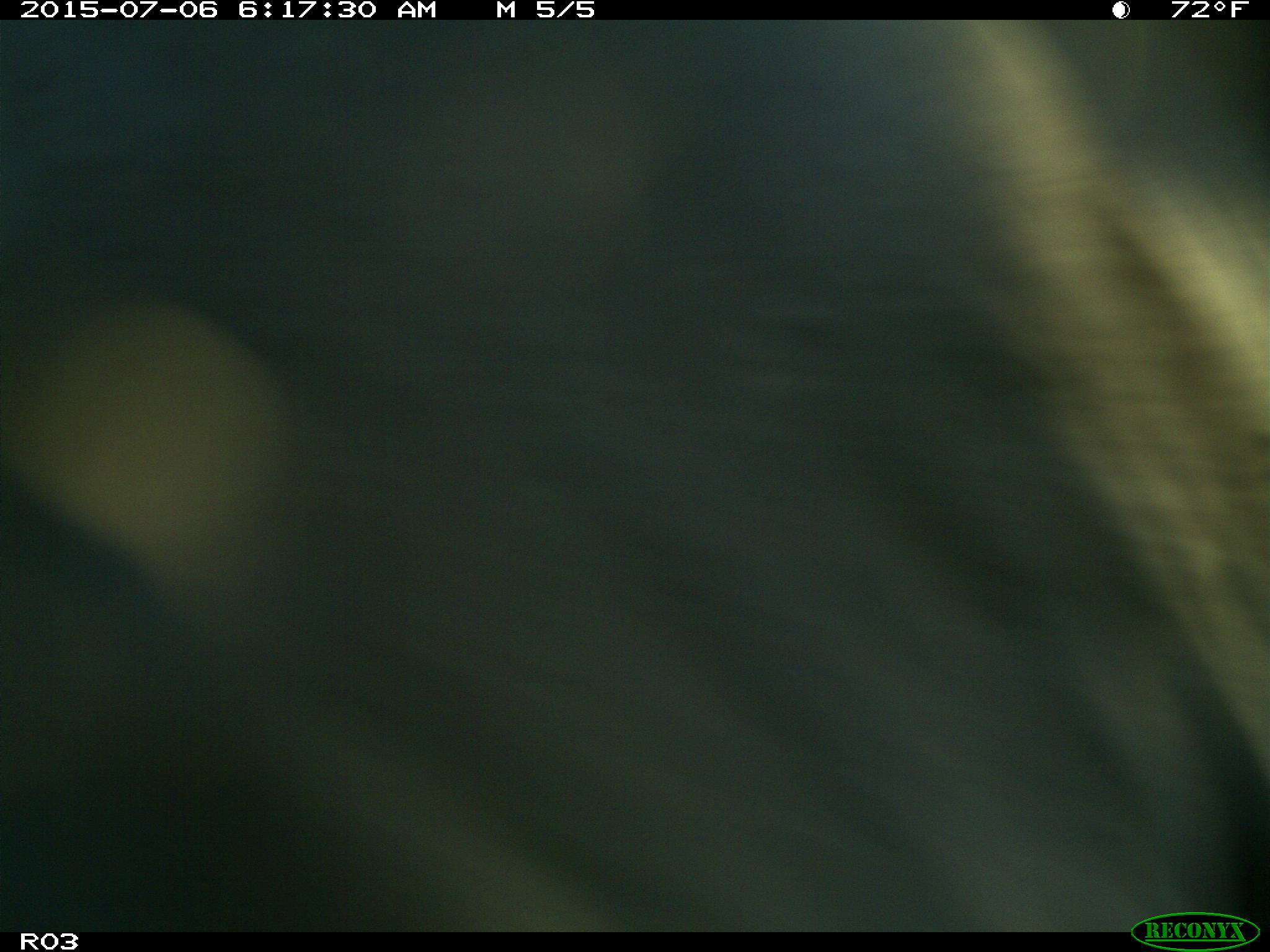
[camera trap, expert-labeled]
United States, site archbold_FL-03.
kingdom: Animalia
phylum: Chordata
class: Mammalia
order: Artiodactyla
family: Bovidae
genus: Bos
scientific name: Bos taurus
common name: domestic cow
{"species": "Bos taurus (domestic cow)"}